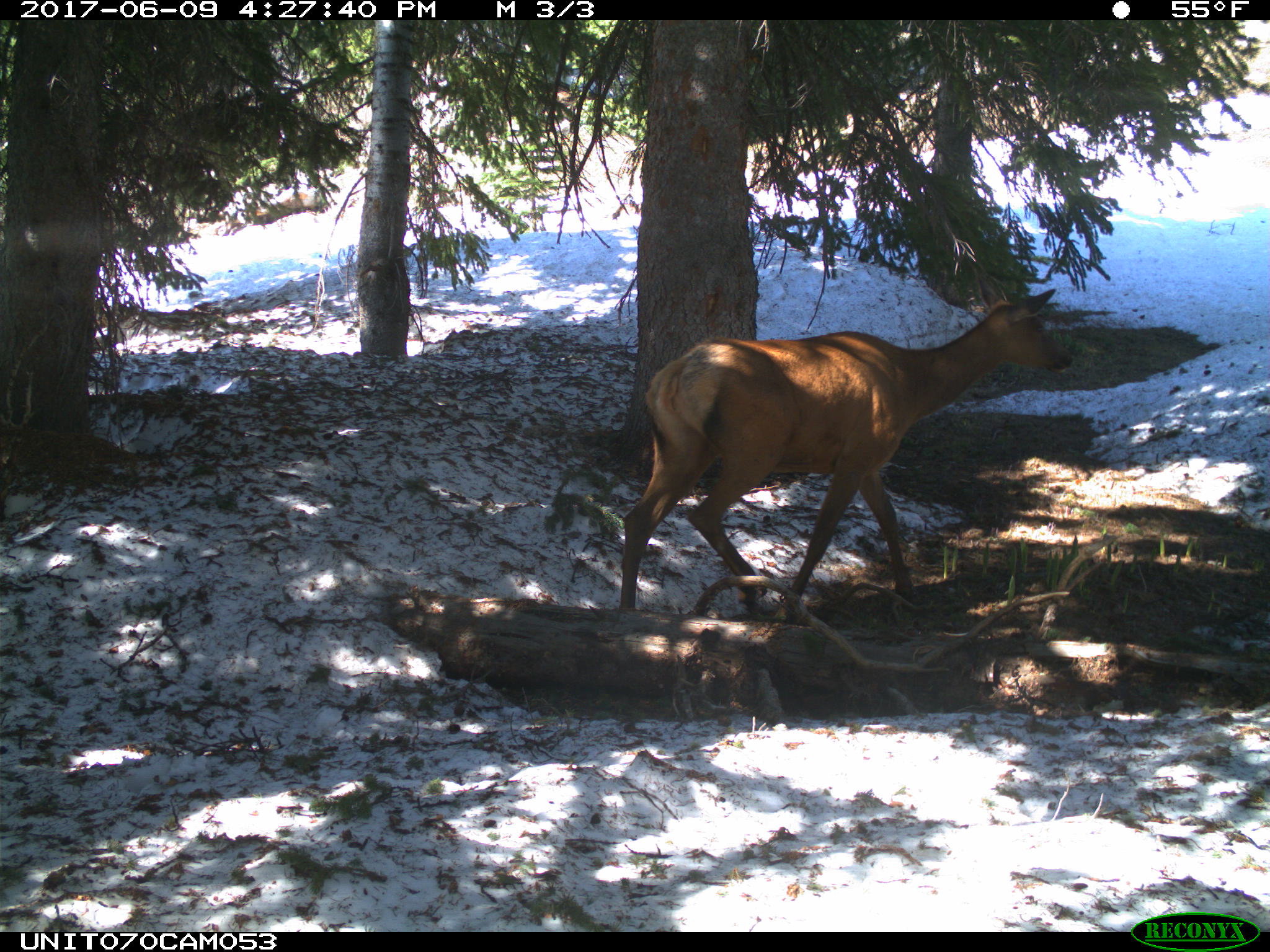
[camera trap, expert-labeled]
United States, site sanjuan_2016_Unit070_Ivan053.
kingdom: Animalia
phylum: Chordata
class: Mammalia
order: Artiodactyla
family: Cervidae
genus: Cervus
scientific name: Cervus elaphus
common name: red deer